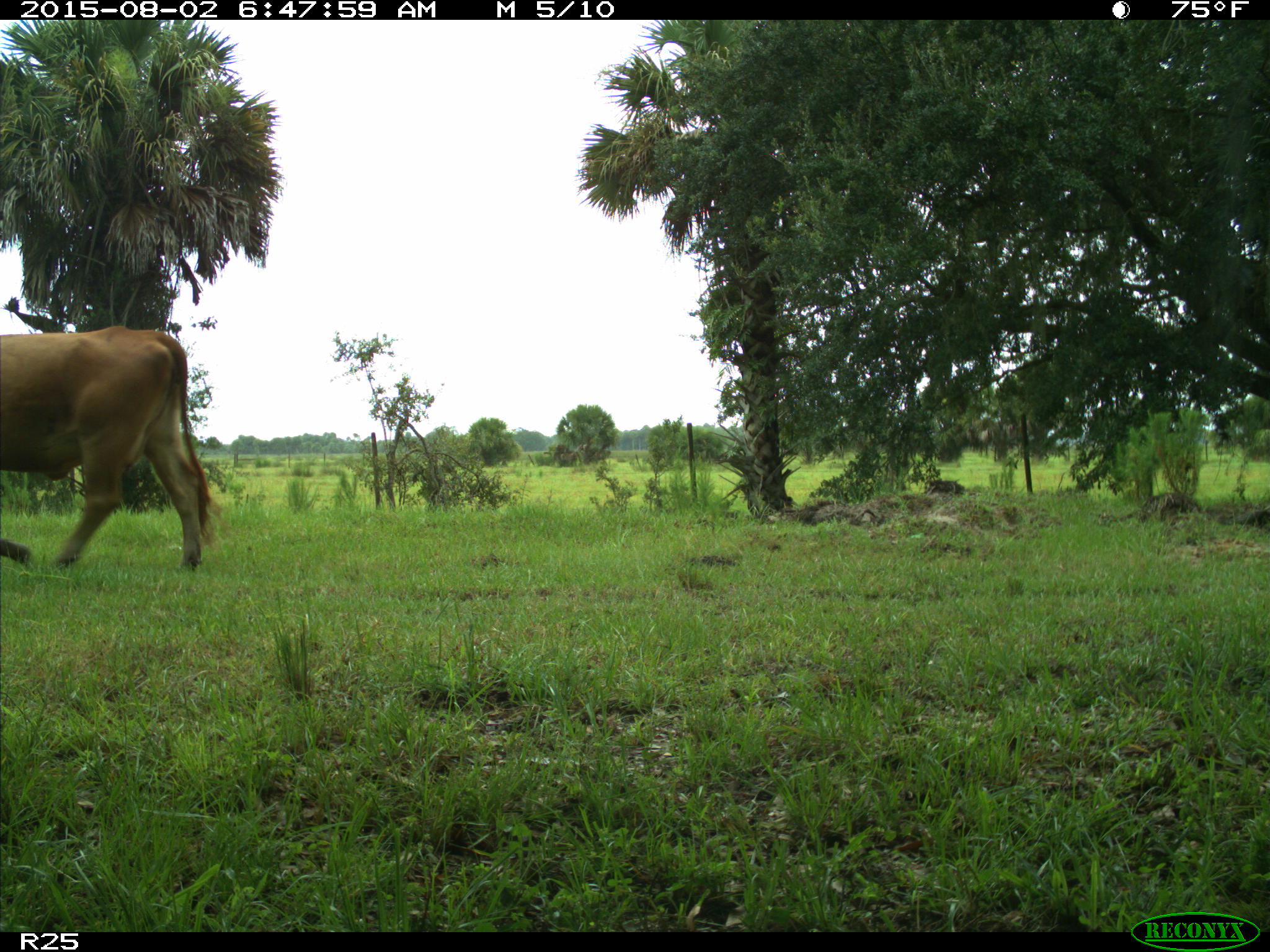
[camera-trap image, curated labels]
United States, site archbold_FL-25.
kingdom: Animalia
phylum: Chordata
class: Mammalia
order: Artiodactyla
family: Bovidae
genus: Bos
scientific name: Bos taurus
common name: domestic cow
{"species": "Bos taurus (domestic cow)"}